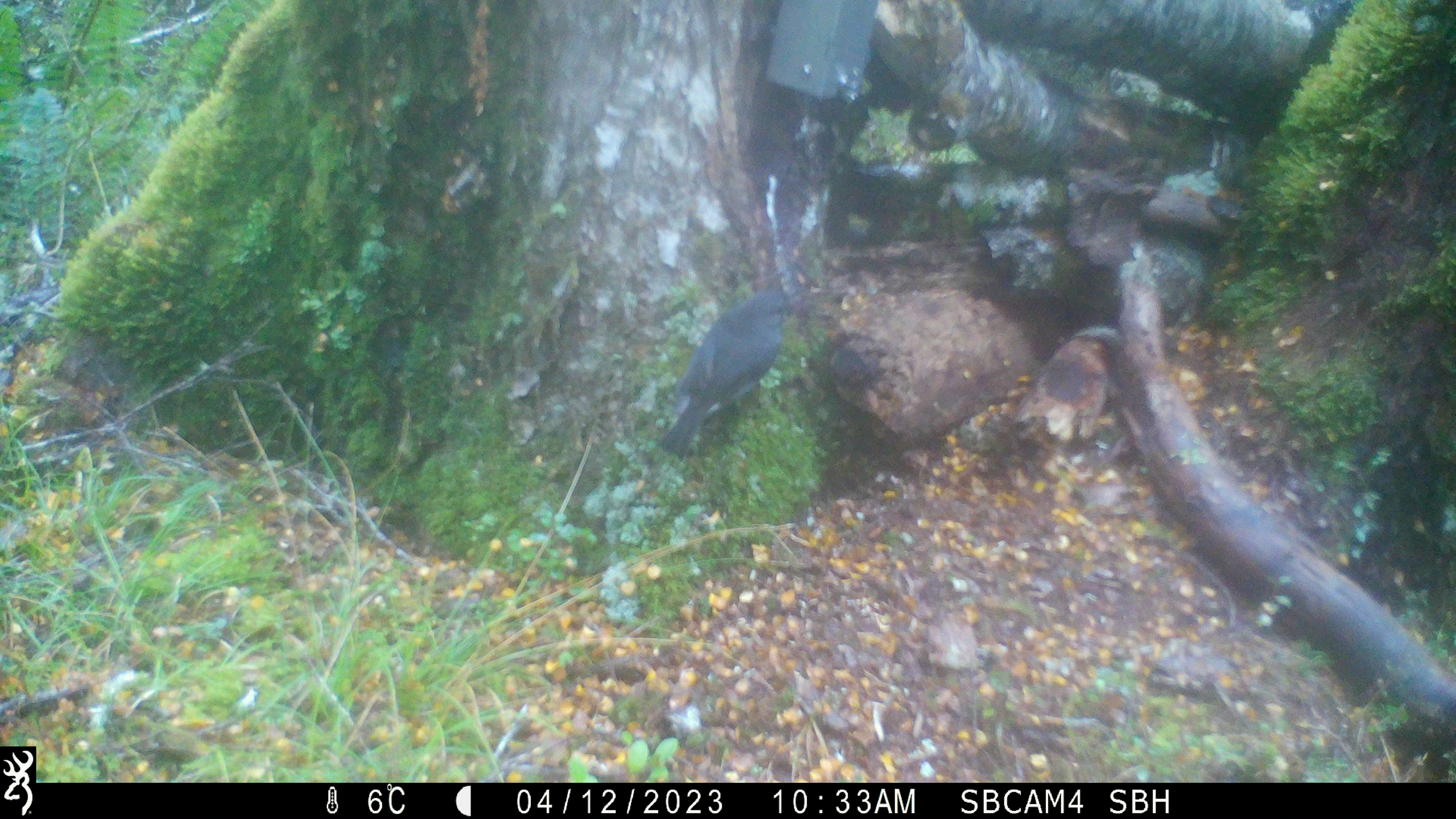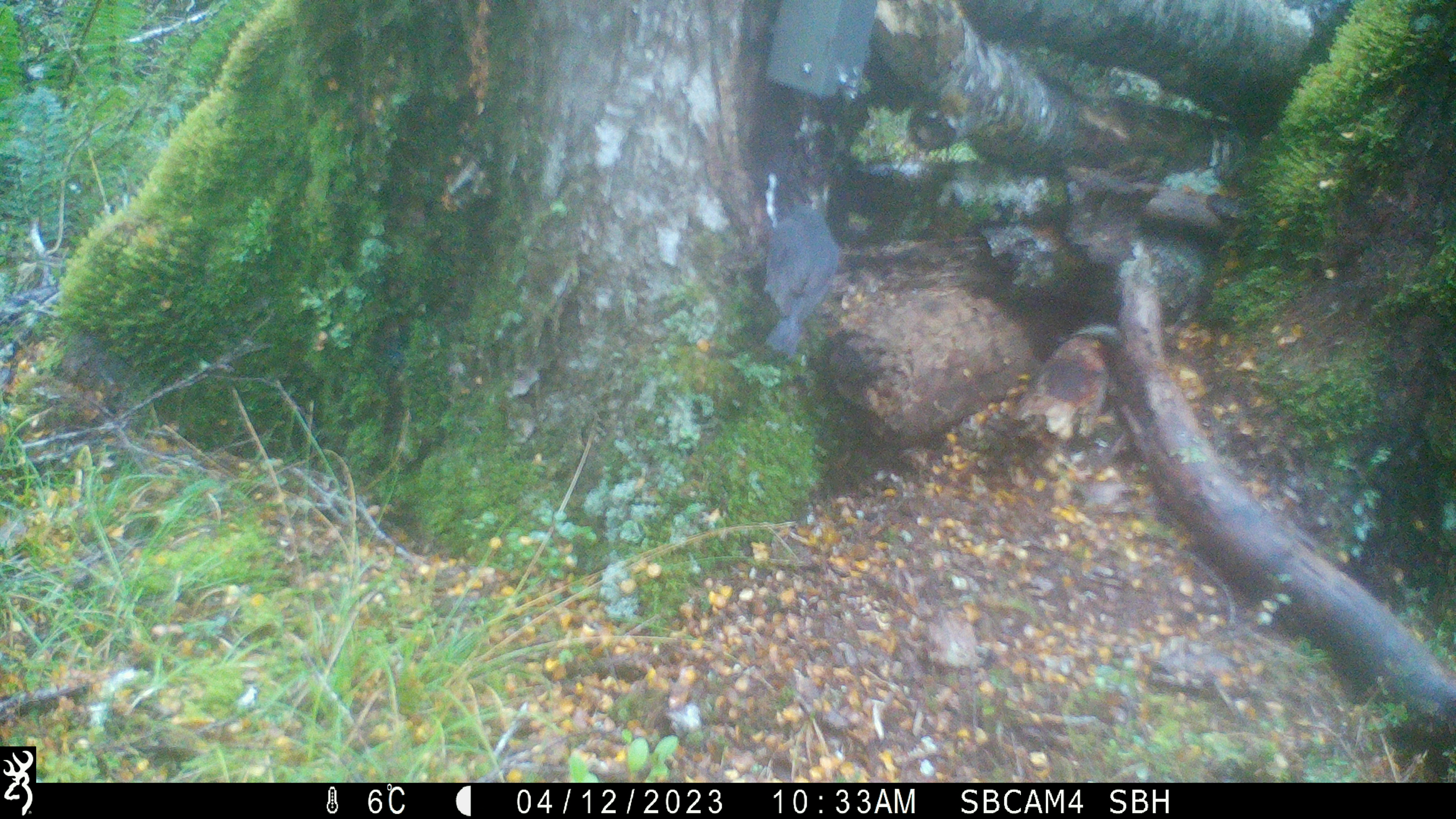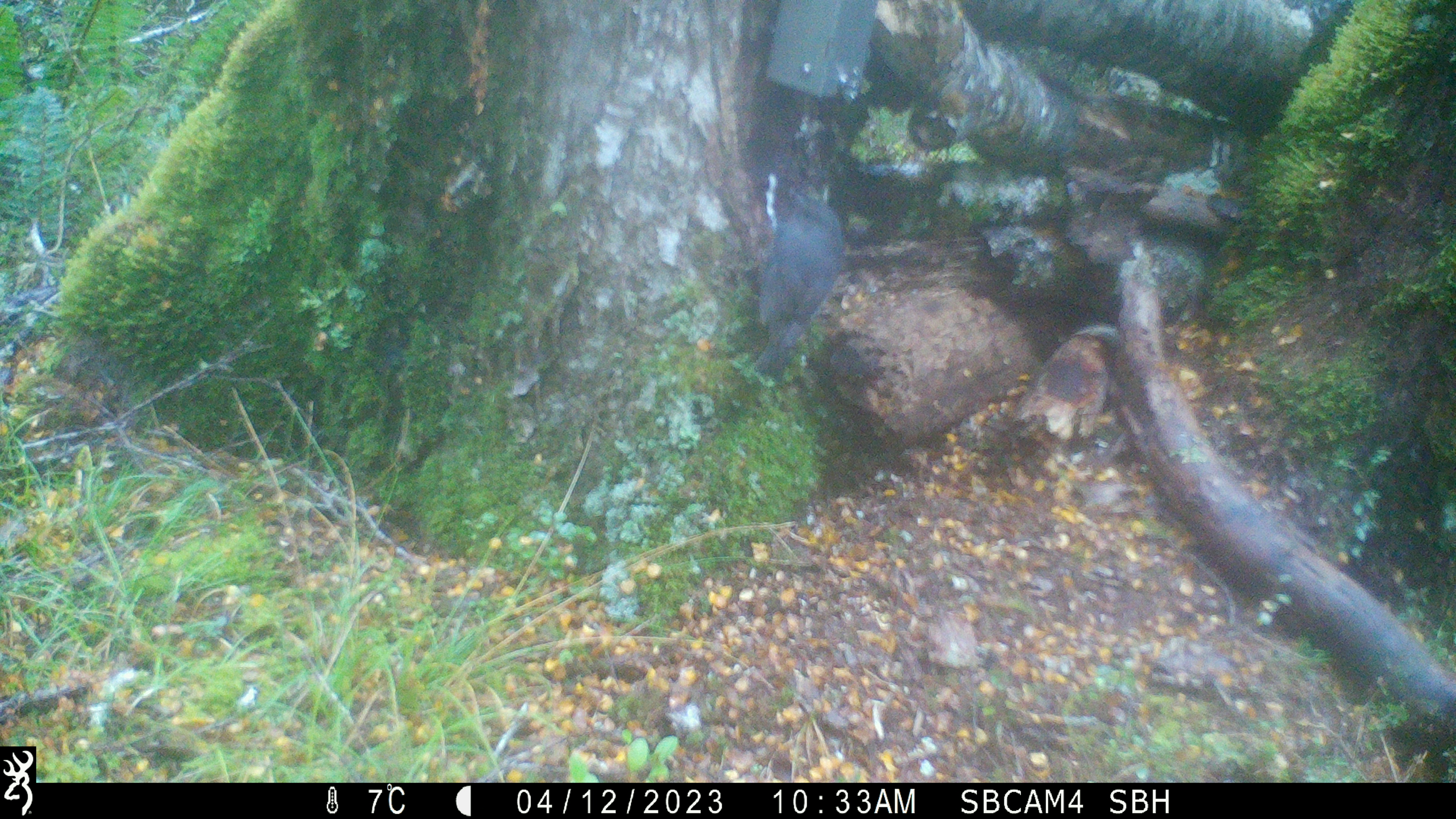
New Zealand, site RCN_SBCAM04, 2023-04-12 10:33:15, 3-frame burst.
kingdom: Animalia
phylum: Chordata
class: Aves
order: Passeriformes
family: Petroicidae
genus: Petroica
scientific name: Petroica australis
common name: new zealand robin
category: robin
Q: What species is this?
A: Robin (new zealand robin) (Petroica australis).